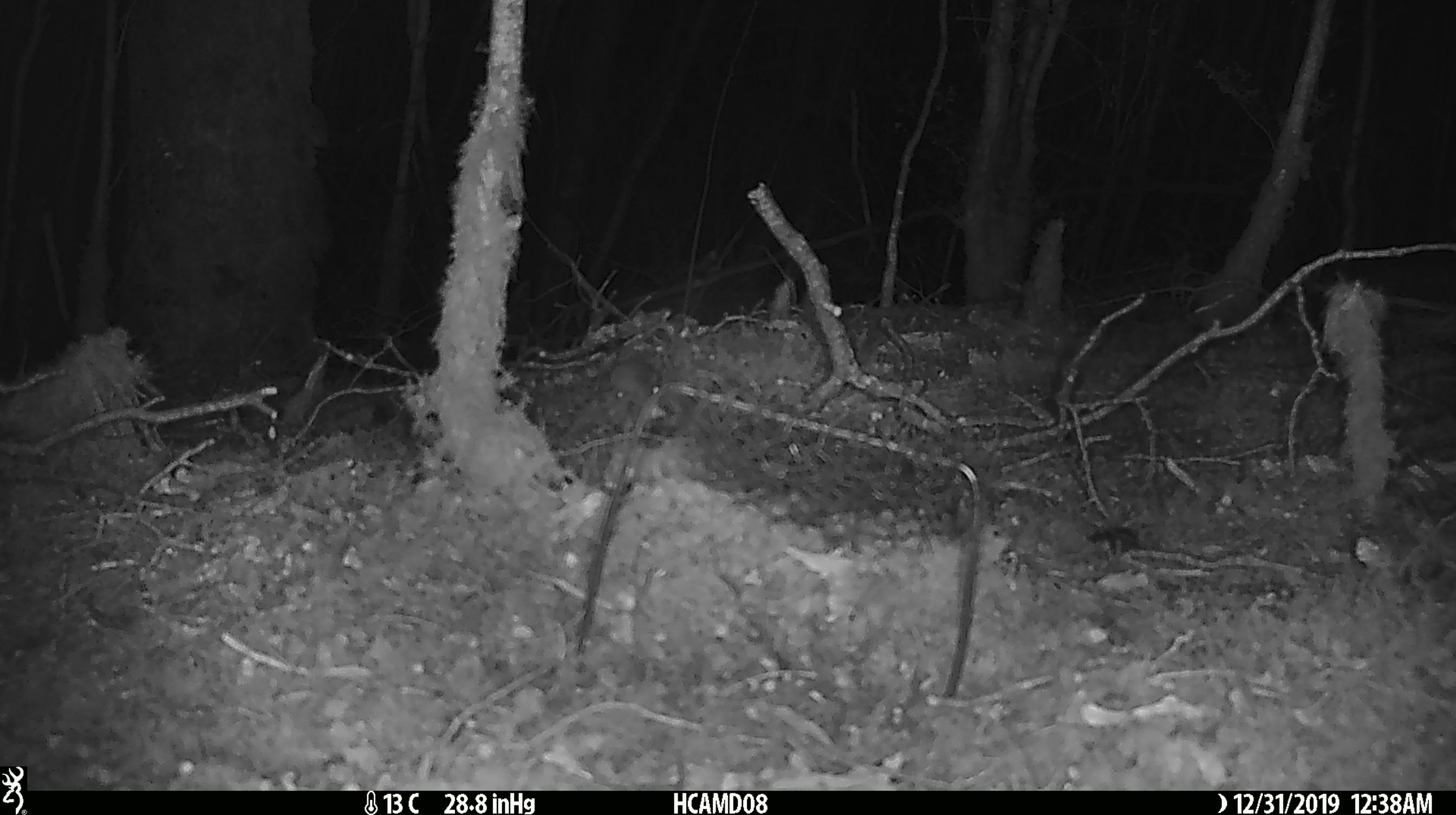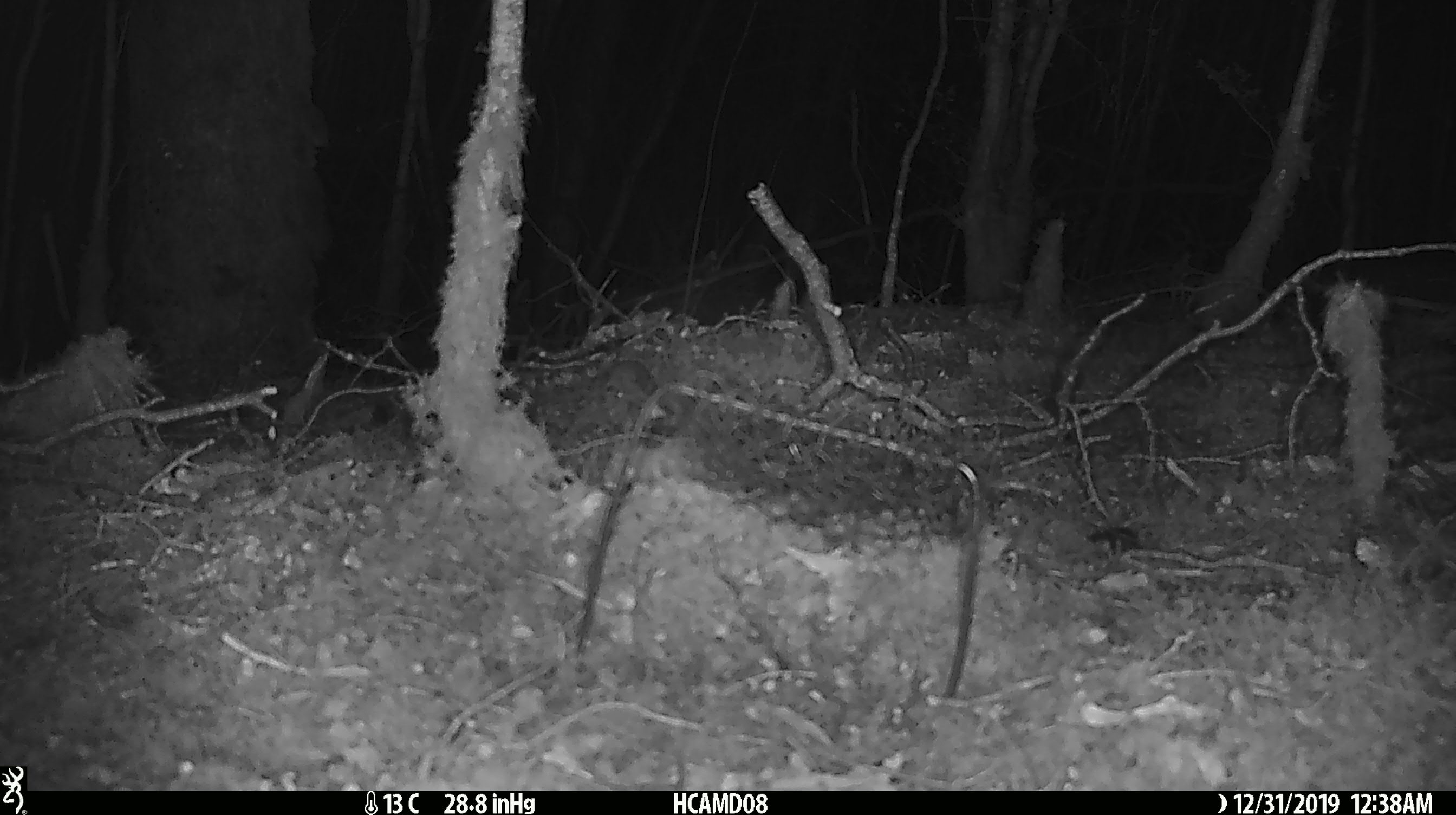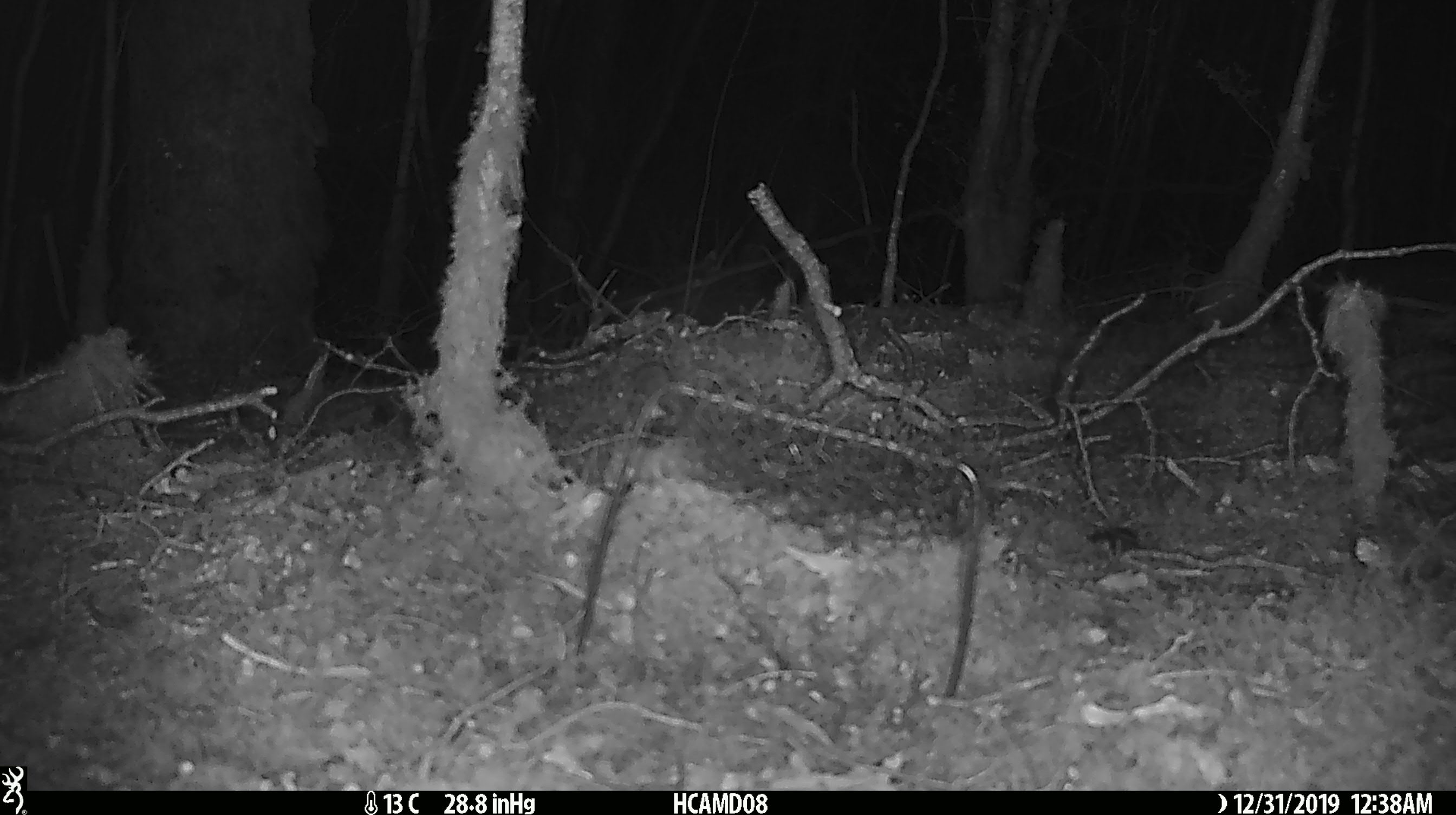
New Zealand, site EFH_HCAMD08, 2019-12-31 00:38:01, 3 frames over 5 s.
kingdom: Animalia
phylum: Chordata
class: Mammalia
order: Rodentia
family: Muridae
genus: Mus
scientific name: Mus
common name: mouse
Mouse (Mus).